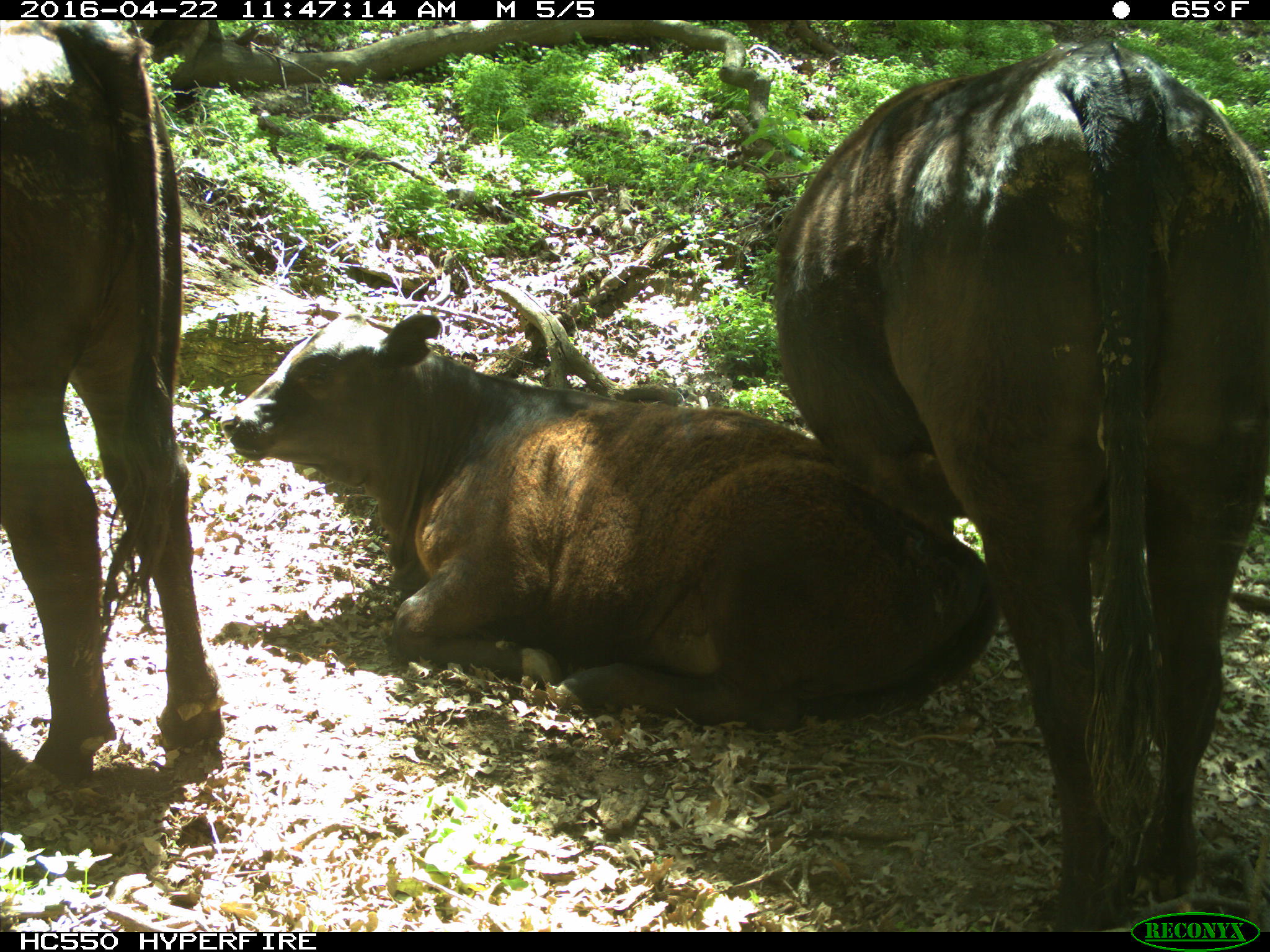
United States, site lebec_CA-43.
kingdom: Animalia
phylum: Chordata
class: Mammalia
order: Artiodactyla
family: Bovidae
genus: Bos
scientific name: Bos taurus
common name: domestic cow